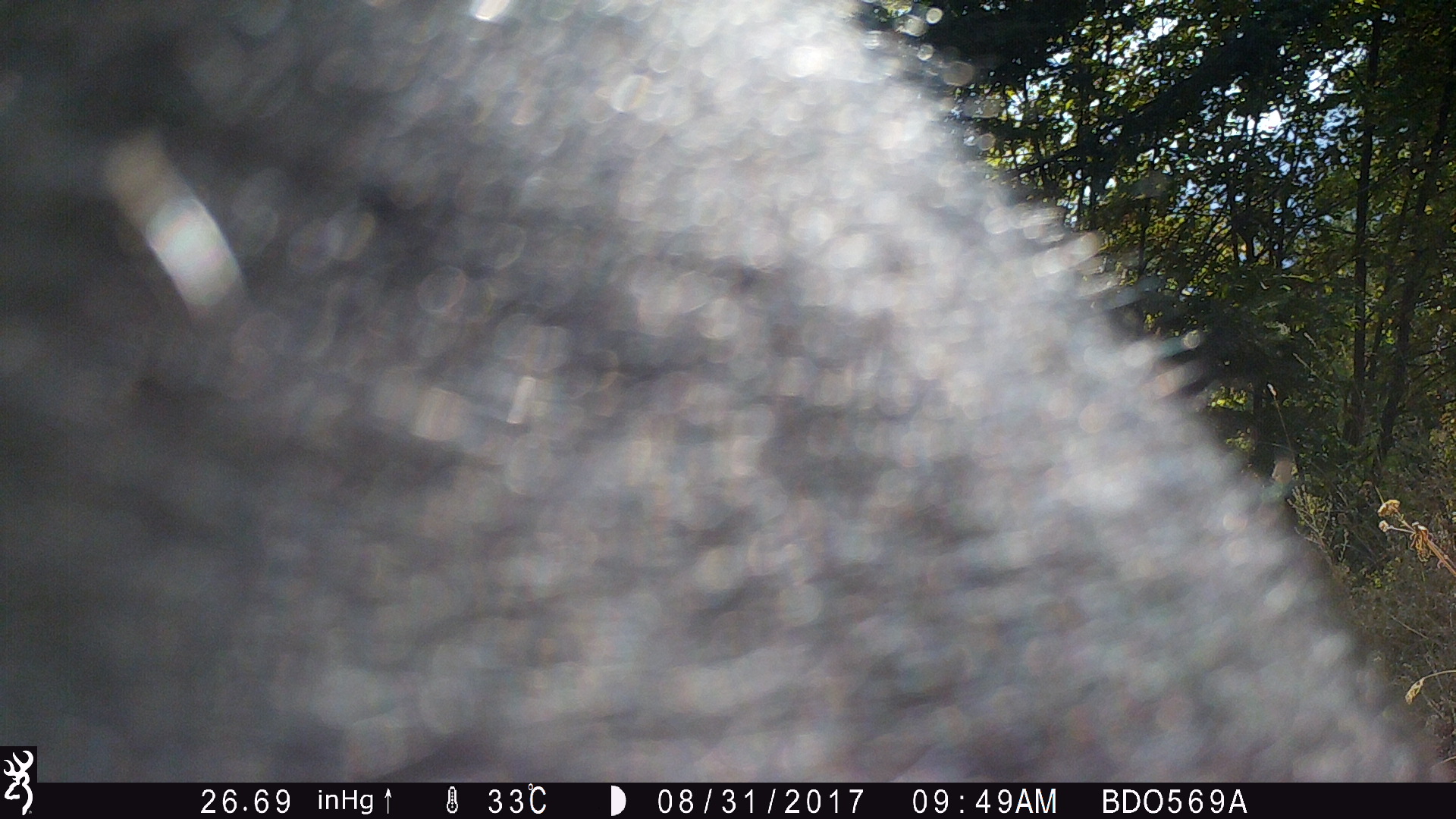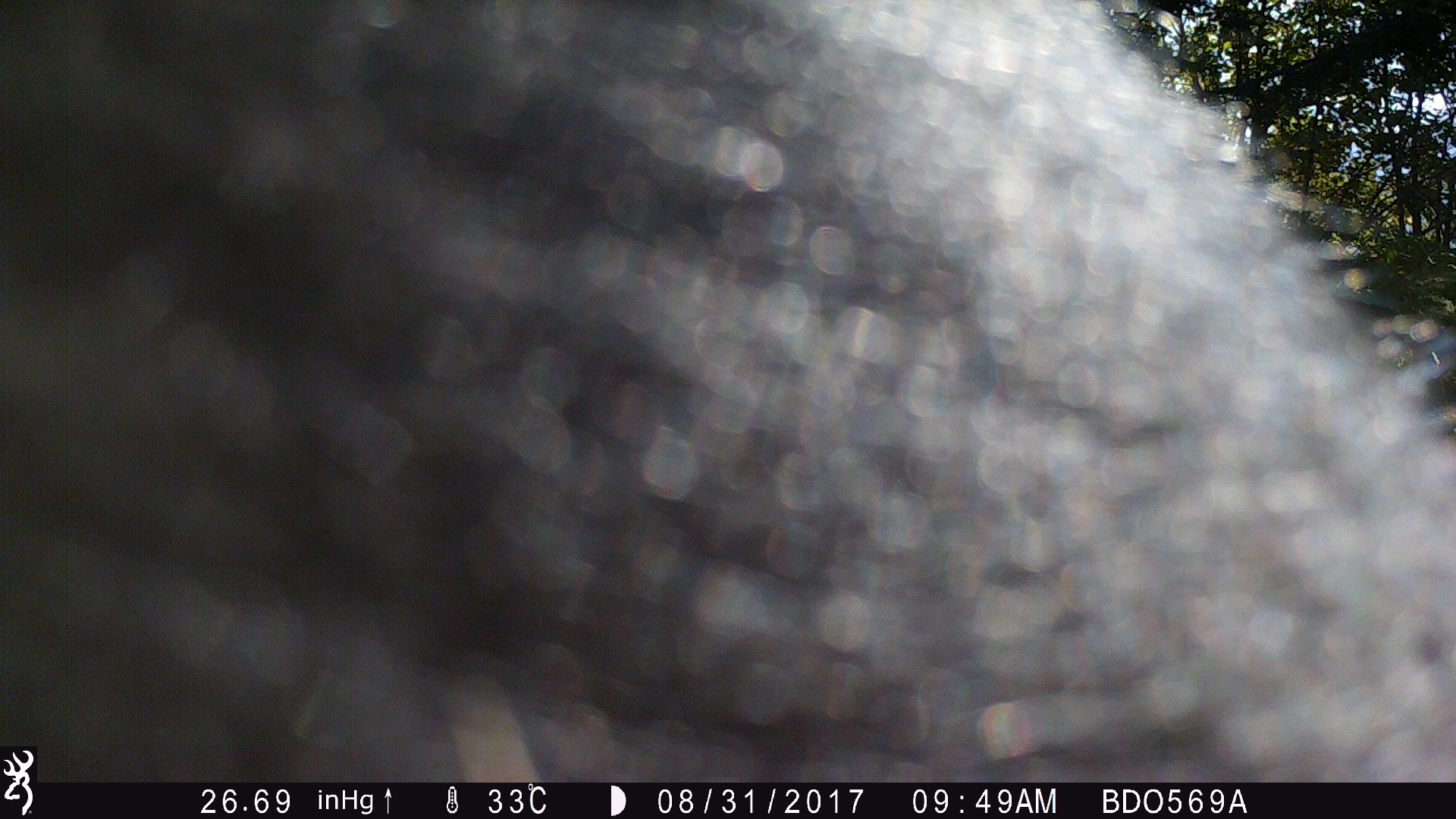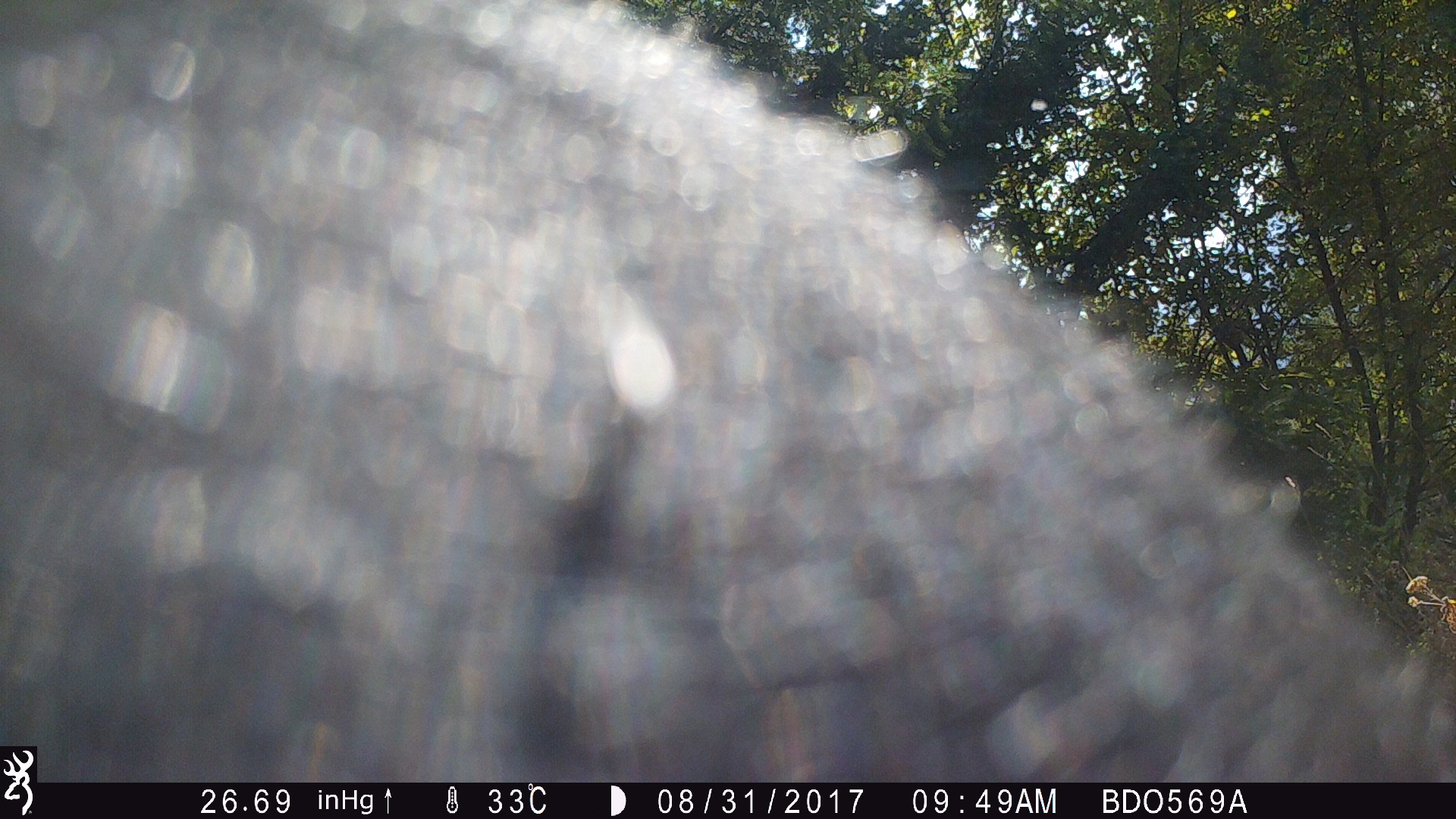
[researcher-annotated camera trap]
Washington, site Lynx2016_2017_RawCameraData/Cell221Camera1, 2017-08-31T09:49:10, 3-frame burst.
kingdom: Animalia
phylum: Chordata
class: Mammalia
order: Artiodactyla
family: Bovidae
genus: Bos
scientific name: Bos taurus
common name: domestic cattle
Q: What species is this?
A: Domestic cattle (Bos taurus).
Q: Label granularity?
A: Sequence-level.